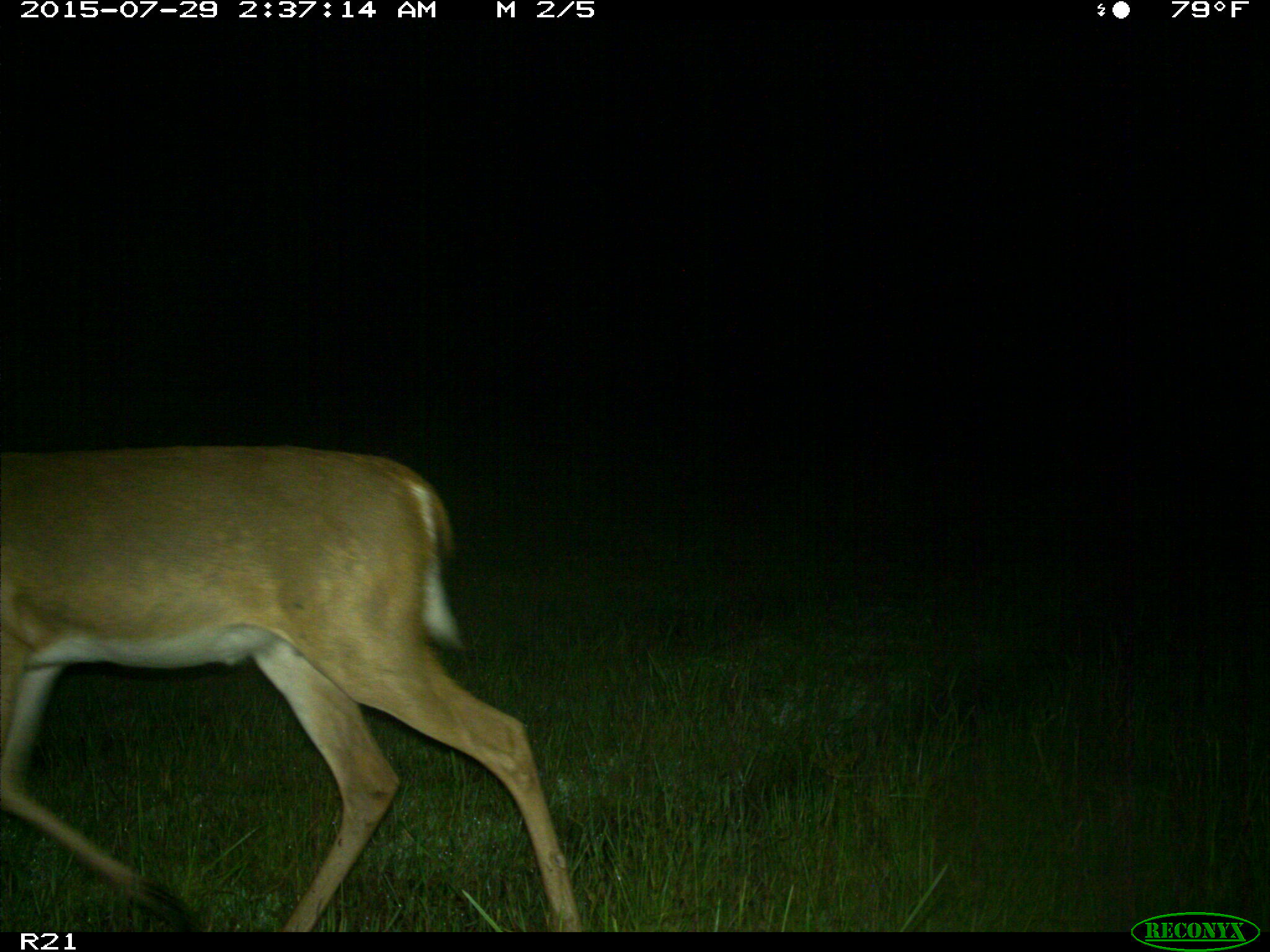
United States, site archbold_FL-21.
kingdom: Animalia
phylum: Chordata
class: Mammalia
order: Artiodactyla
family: Cervidae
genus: Odocoileus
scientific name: Odocoileus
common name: deer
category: unidentified deer